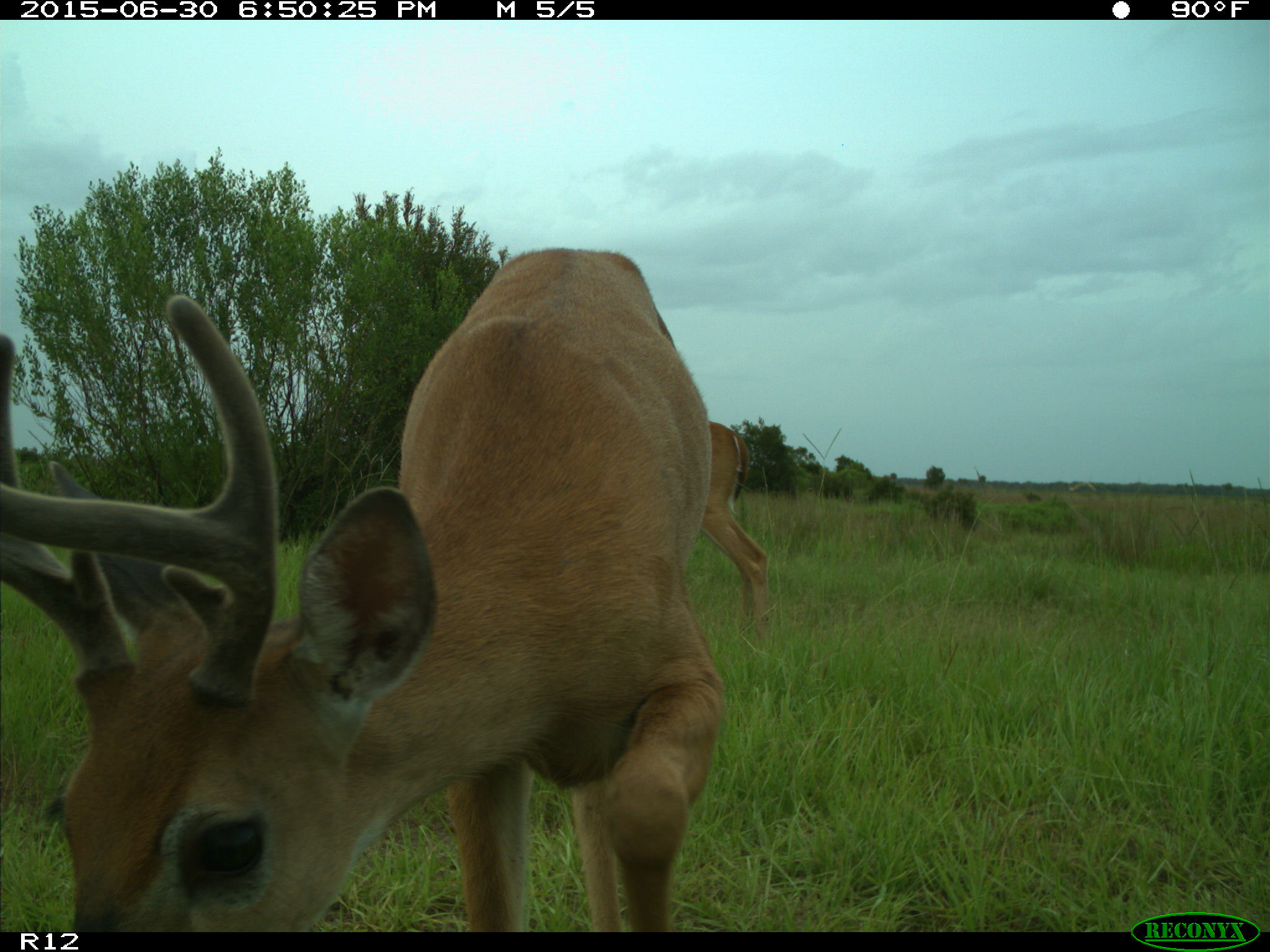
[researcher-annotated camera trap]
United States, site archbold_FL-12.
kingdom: Animalia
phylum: Chordata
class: Mammalia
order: Artiodactyla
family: Cervidae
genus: Odocoileus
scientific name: Odocoileus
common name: deer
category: unidentified deer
Unidentified deer (deer) (Odocoileus).